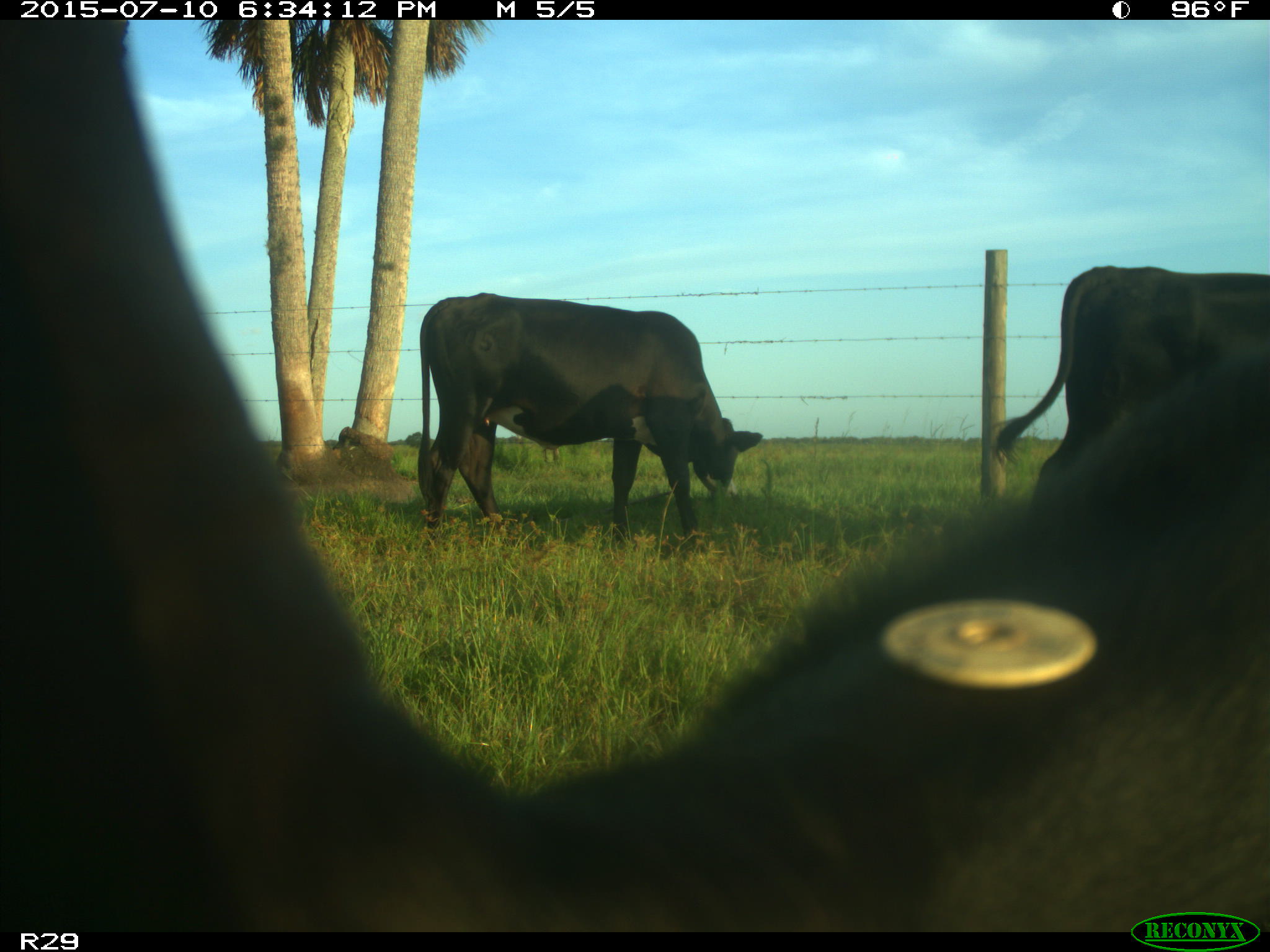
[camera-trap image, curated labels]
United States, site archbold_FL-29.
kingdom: Animalia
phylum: Chordata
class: Mammalia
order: Artiodactyla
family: Bovidae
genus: Bos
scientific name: Bos taurus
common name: domestic cow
Bos taurus (domestic cow).